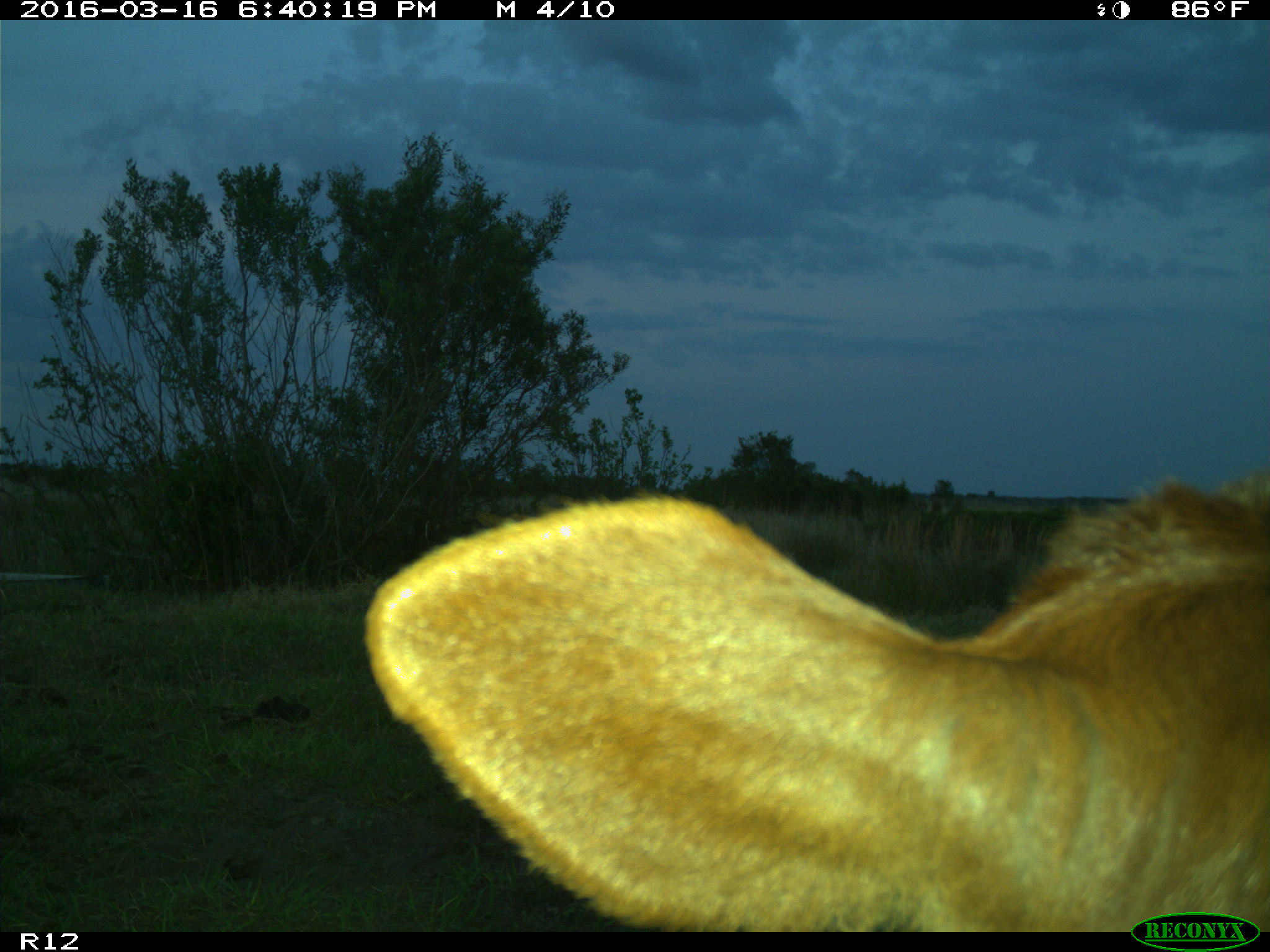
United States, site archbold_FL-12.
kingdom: Animalia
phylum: Chordata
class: Mammalia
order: Artiodactyla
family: Bovidae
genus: Bos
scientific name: Bos taurus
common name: domestic cow